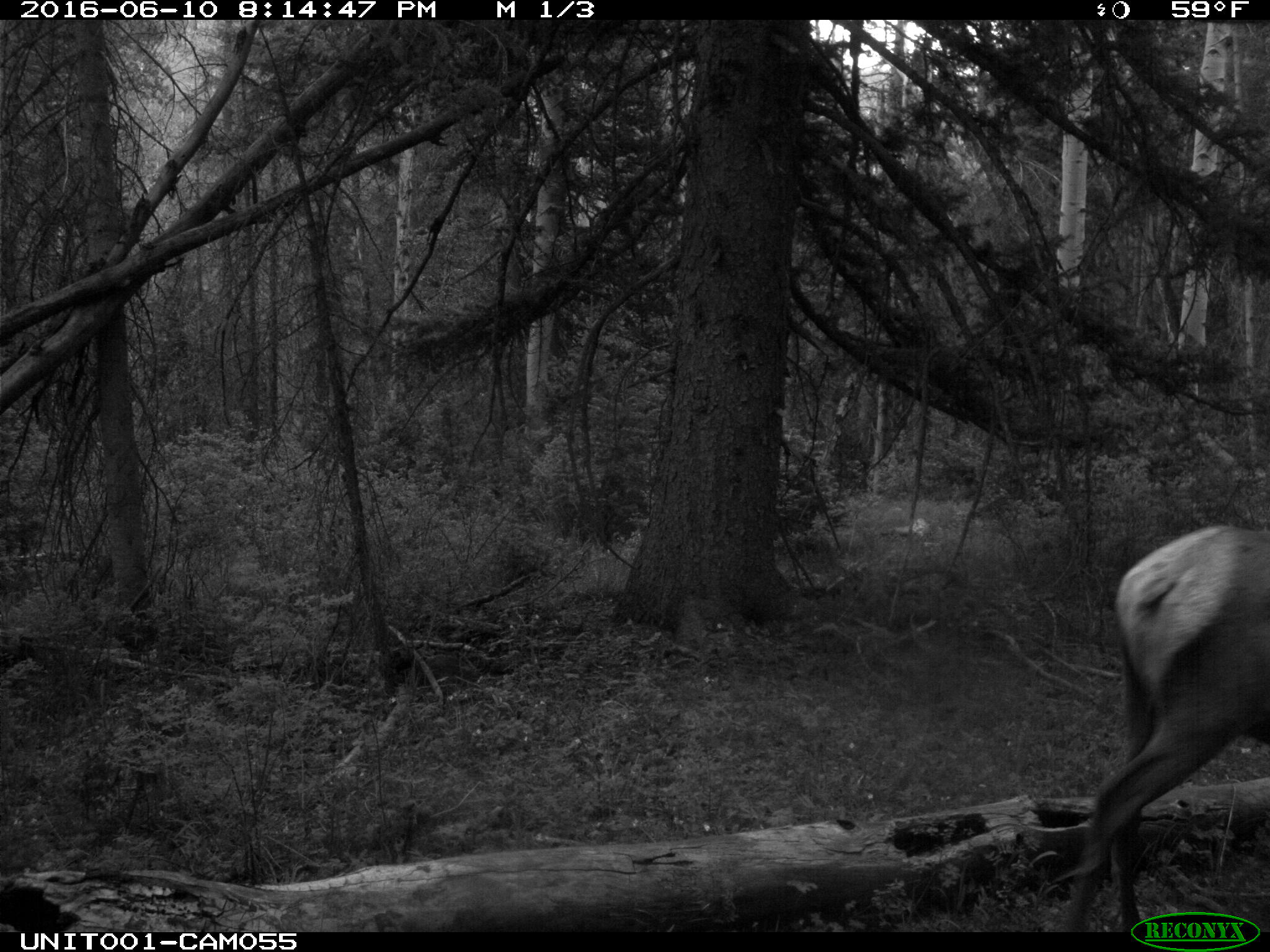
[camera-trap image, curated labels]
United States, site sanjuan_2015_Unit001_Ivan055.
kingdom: Animalia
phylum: Chordata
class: Mammalia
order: Artiodactyla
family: Cervidae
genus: Cervus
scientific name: Cervus elaphus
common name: red deer